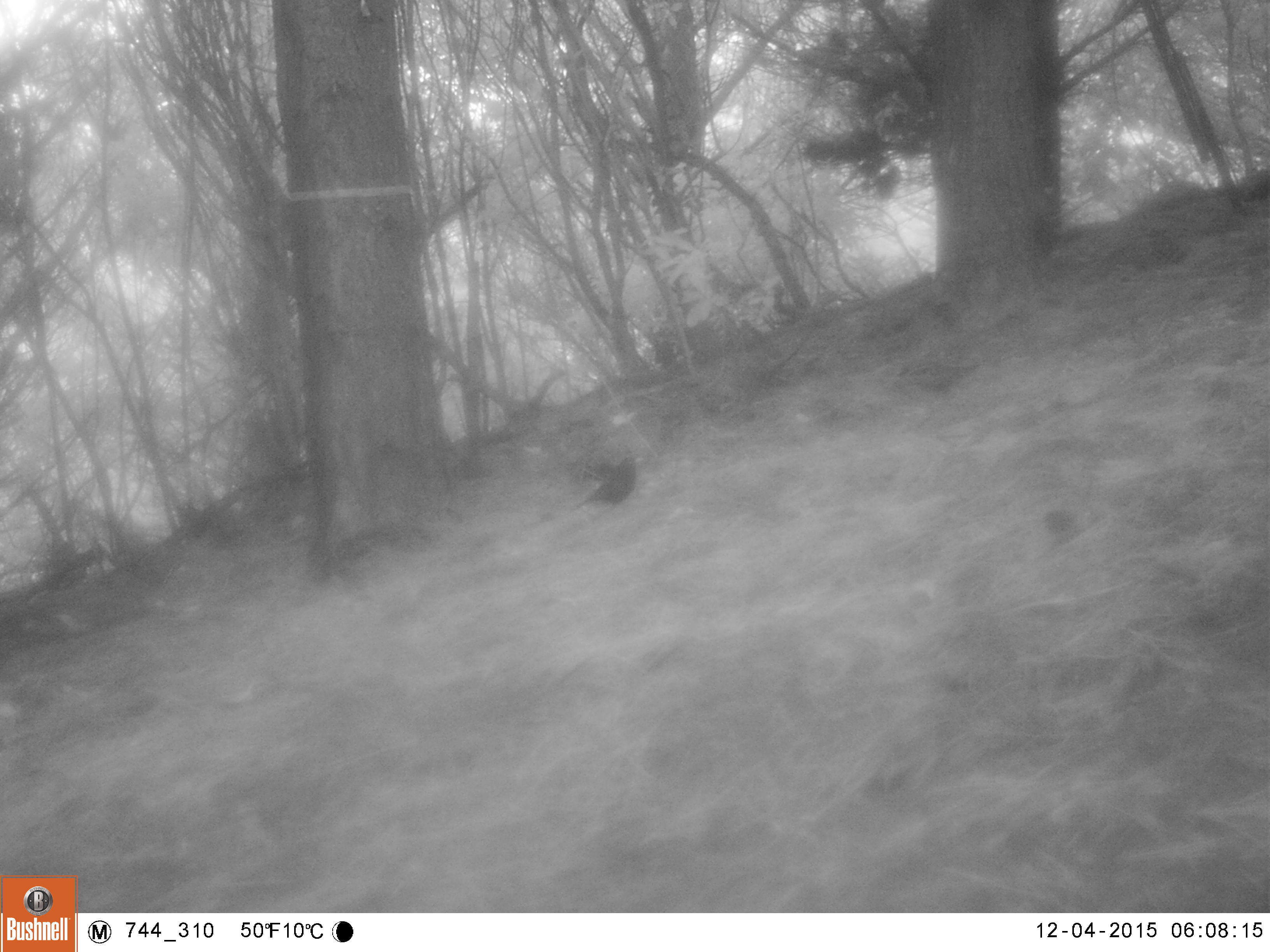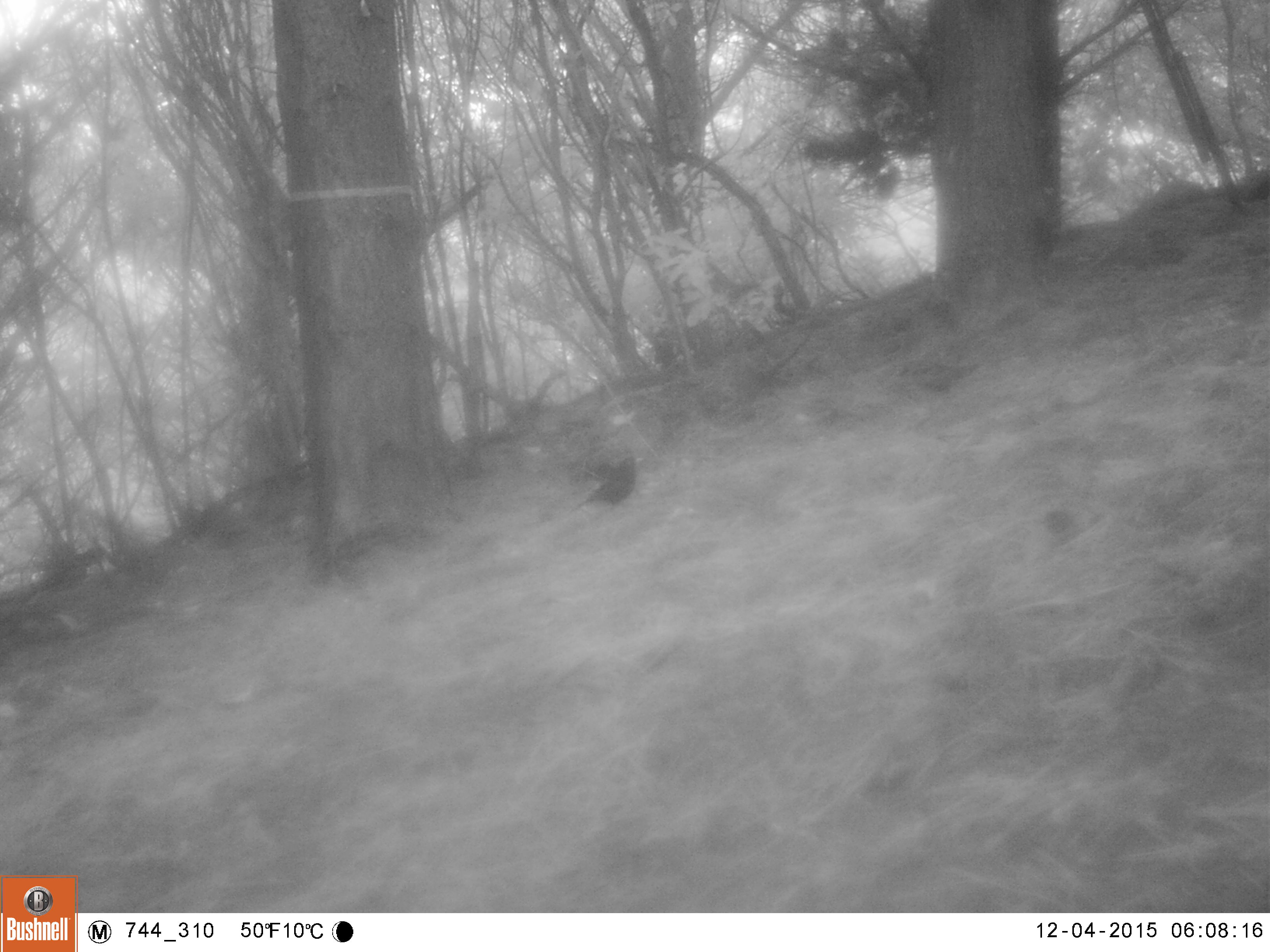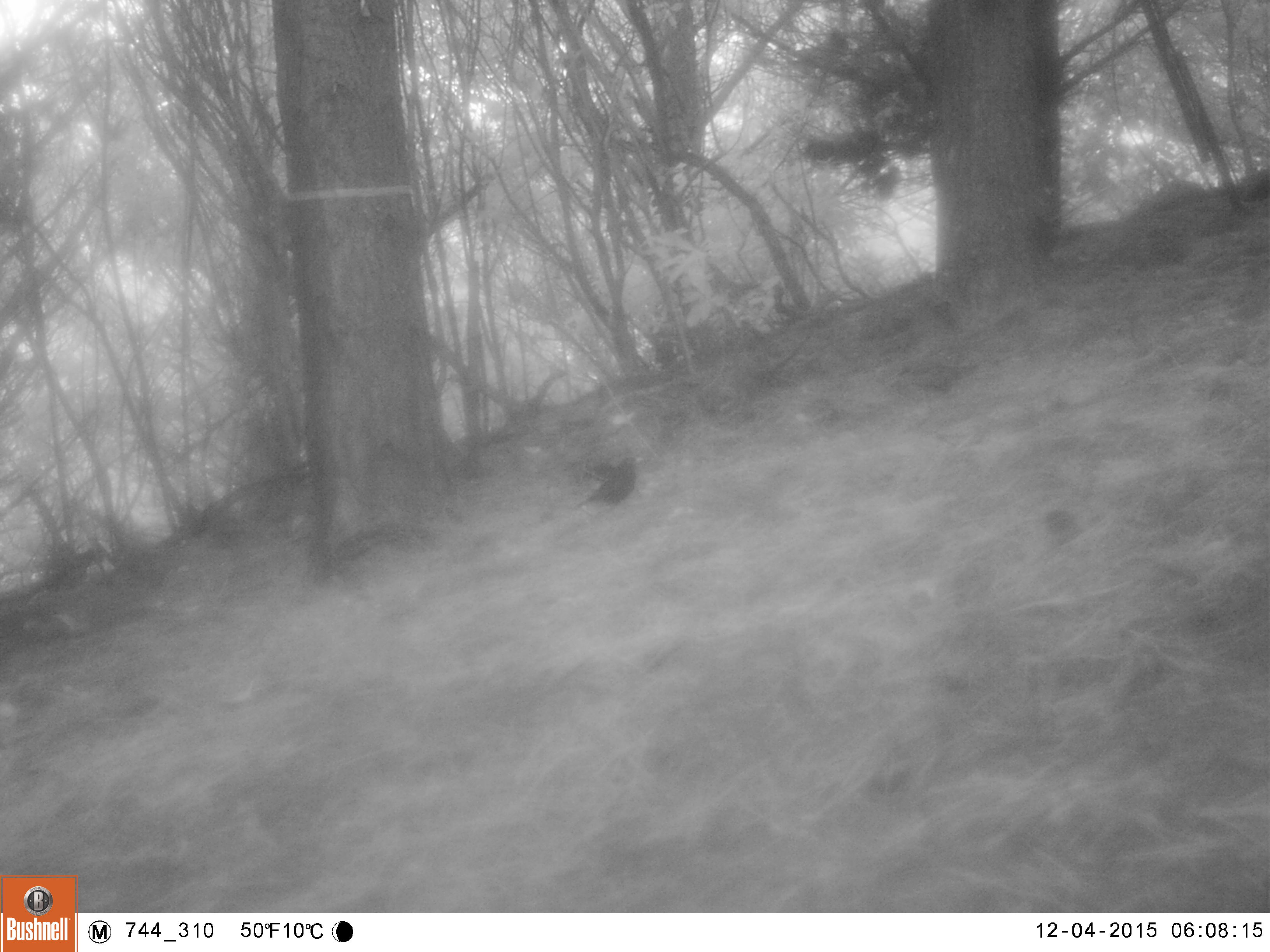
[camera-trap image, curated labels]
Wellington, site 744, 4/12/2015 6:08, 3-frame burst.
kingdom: Animalia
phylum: Chordata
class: Aves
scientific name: Aves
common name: bird